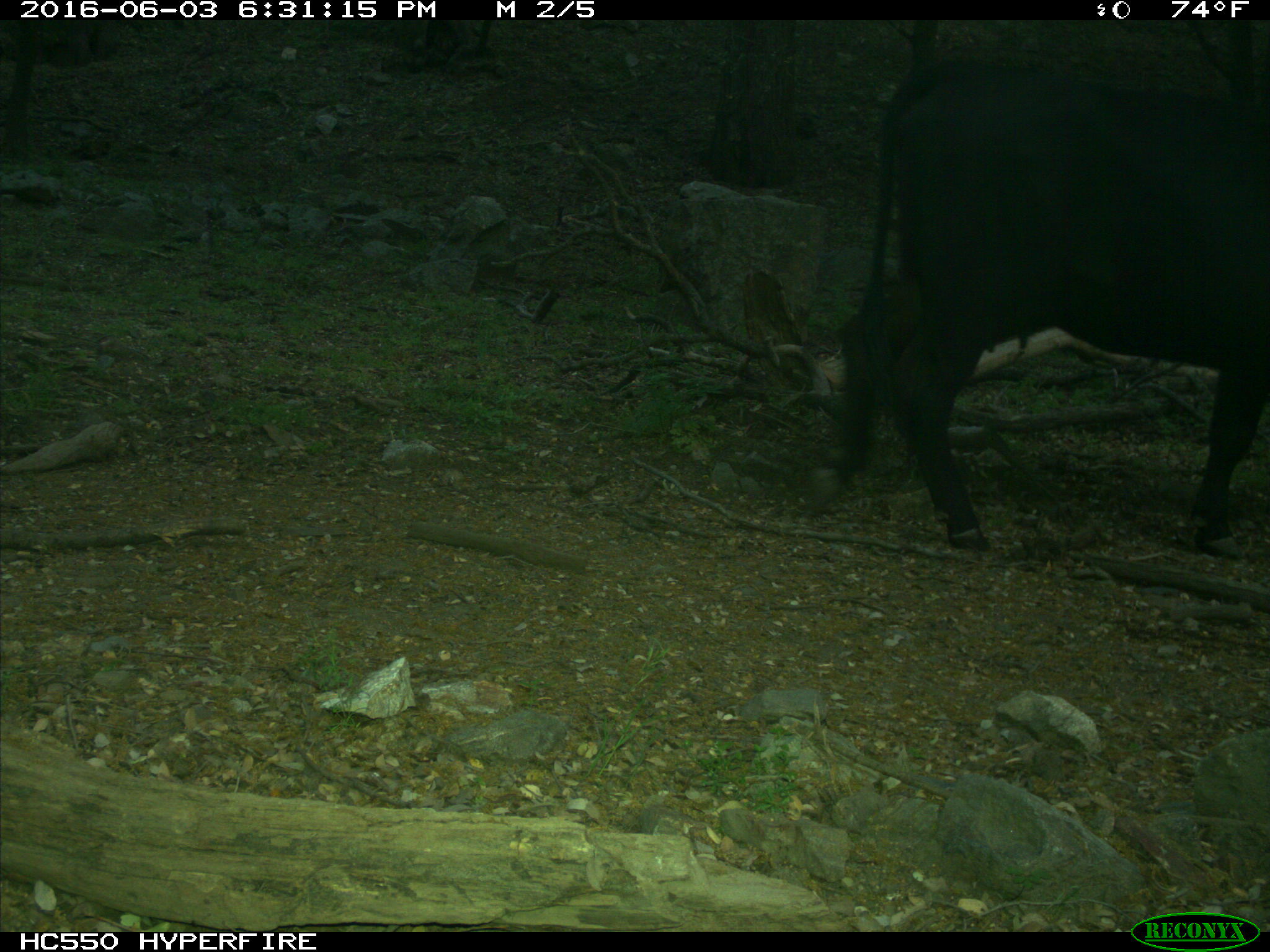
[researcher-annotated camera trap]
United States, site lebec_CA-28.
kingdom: Animalia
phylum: Chordata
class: Mammalia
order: Artiodactyla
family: Bovidae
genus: Bos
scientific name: Bos taurus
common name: domestic cow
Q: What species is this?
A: Bos taurus (domestic cow).